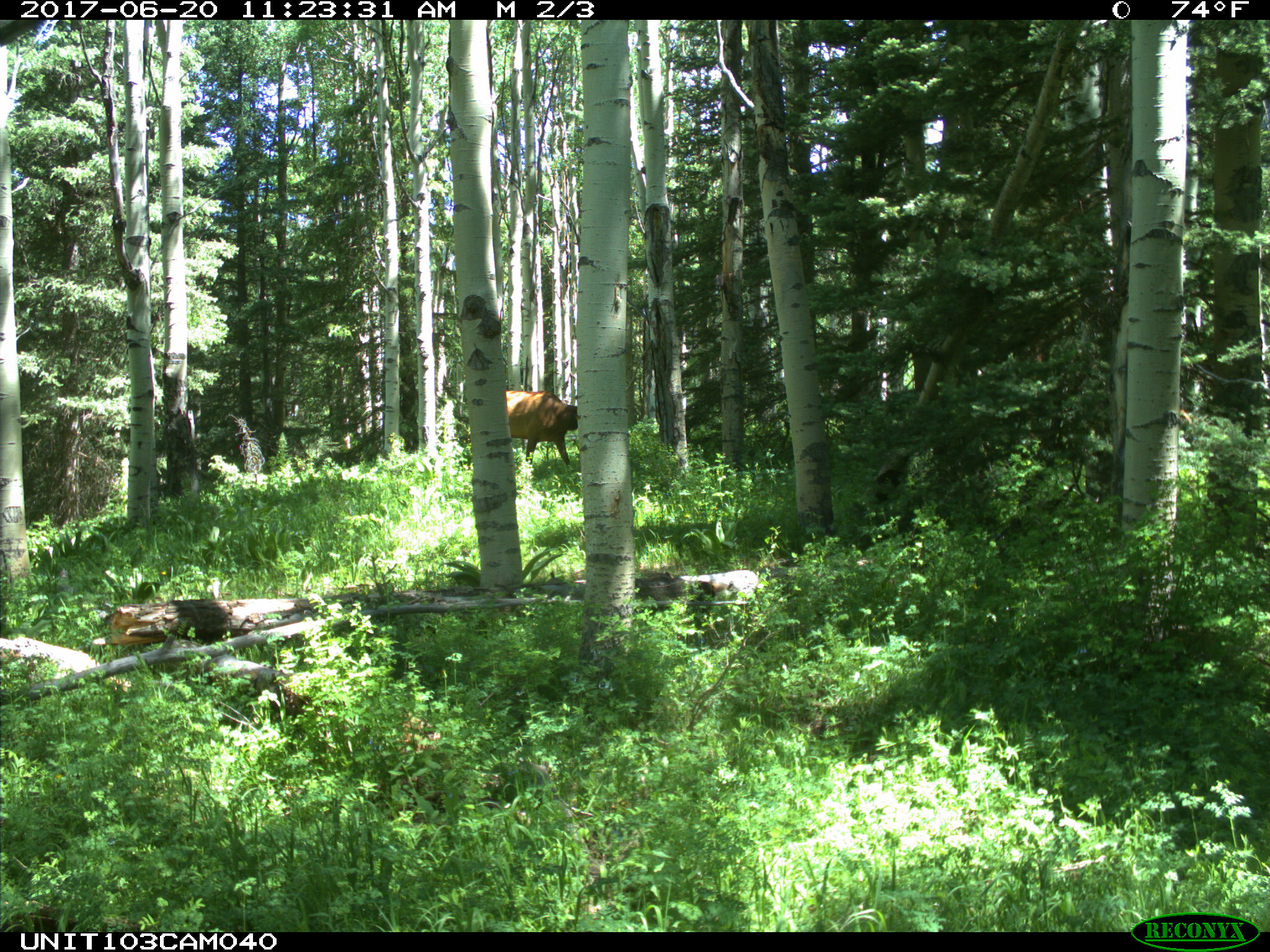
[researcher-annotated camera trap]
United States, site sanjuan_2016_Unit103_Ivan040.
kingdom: Animalia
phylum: Chordata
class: Mammalia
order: Artiodactyla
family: Cervidae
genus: Cervus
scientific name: Cervus elaphus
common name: red deer